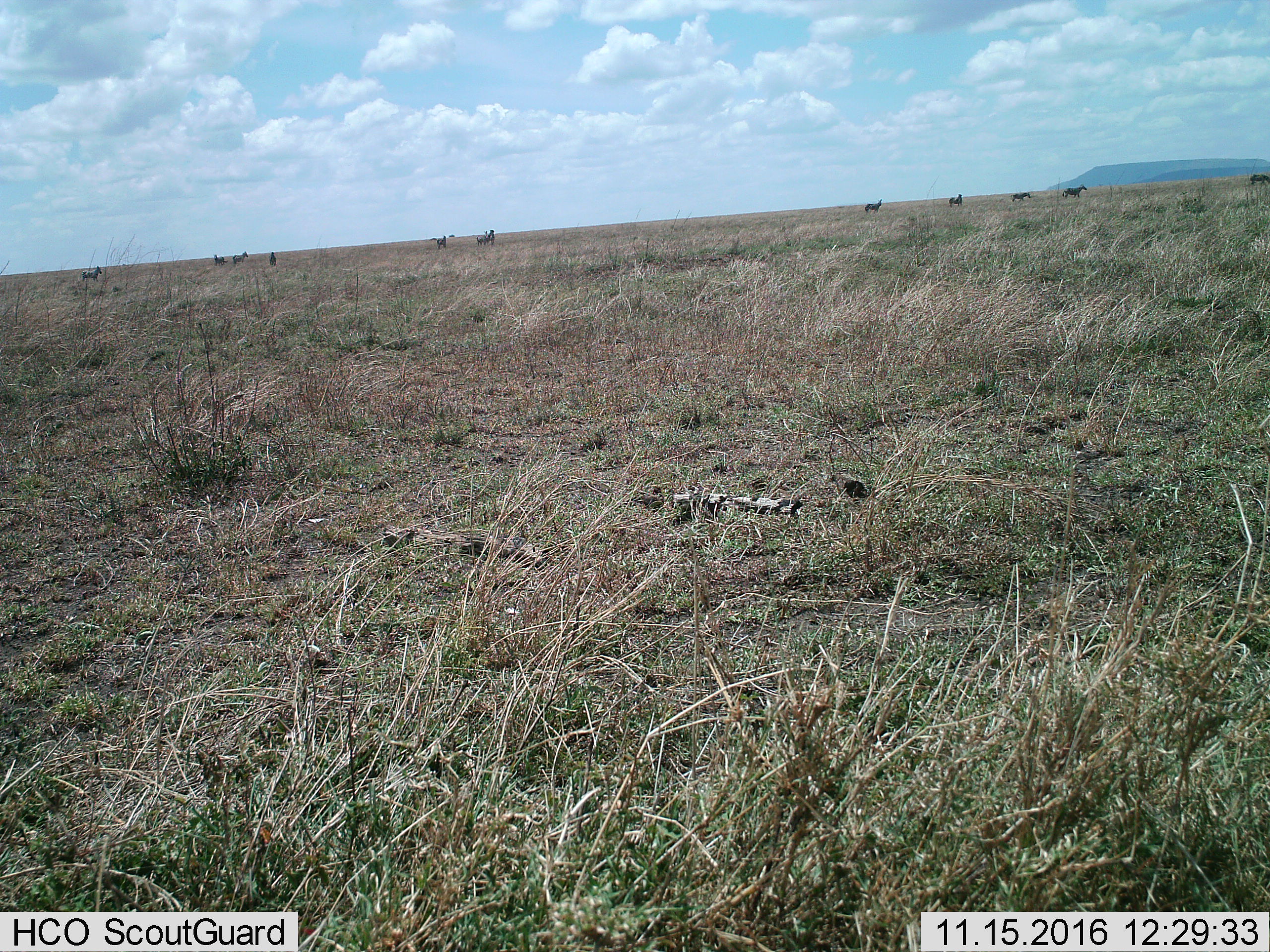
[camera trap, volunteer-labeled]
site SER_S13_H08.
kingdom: Animalia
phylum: Chordata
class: Mammalia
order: Perissodactyla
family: Equidae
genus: Equus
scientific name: Equus quagga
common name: plains zebra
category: zebraplains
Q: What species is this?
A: Zebraplains (plains zebra) (Equus quagga).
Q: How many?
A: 11-50.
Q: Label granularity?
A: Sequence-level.